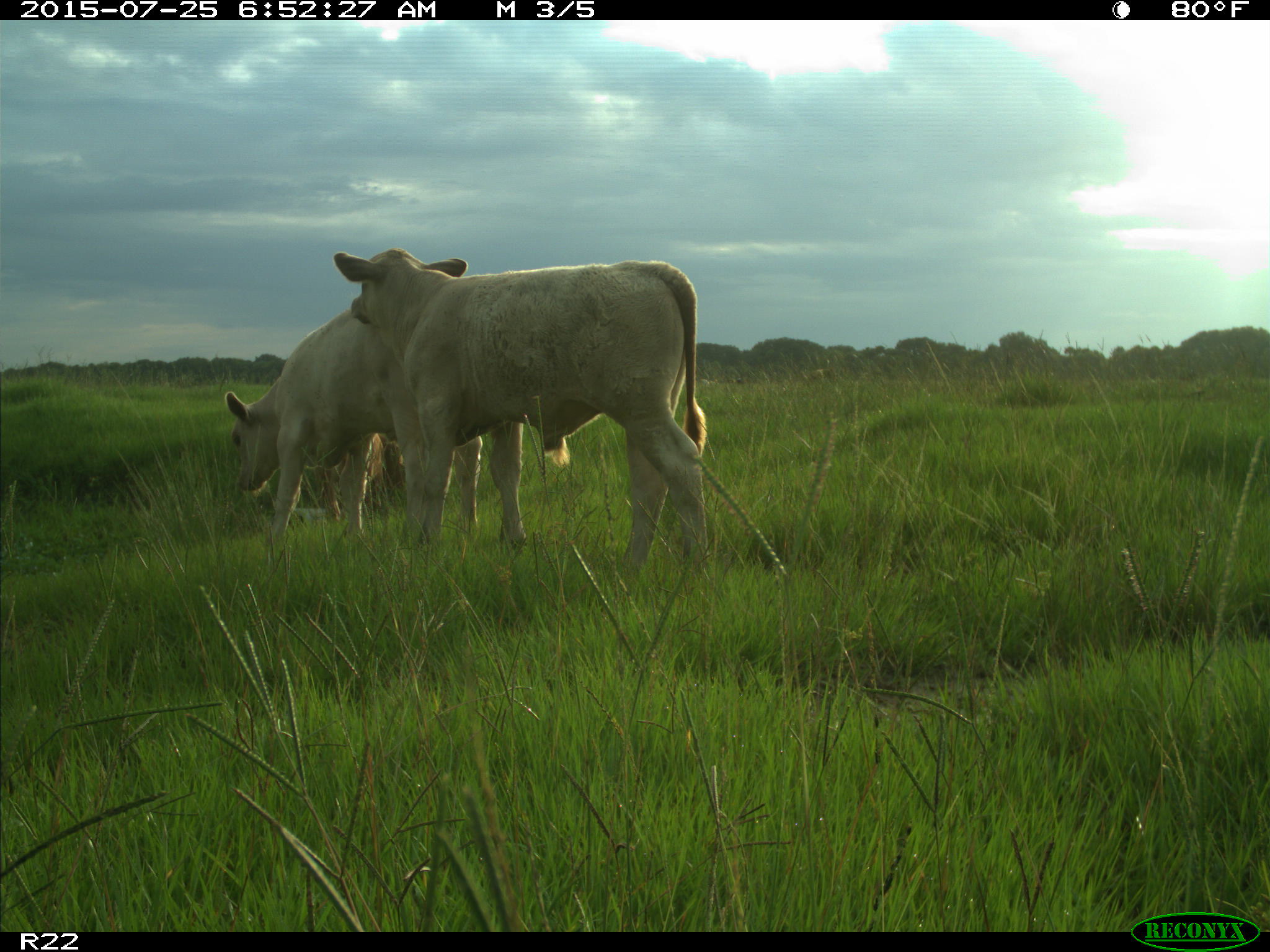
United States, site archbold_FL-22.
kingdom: Animalia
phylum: Chordata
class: Mammalia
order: Artiodactyla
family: Bovidae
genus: Bos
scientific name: Bos taurus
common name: domestic cow